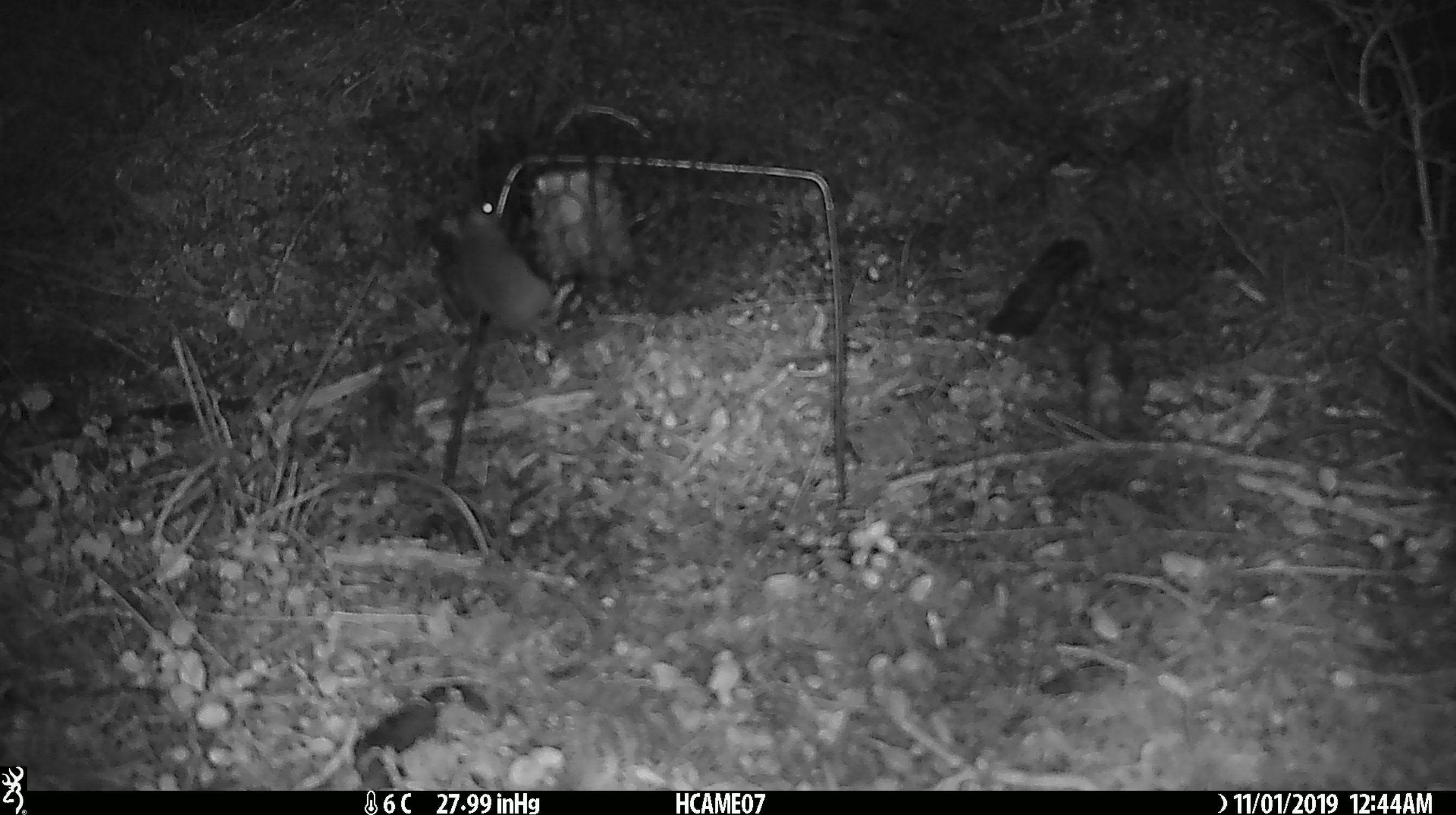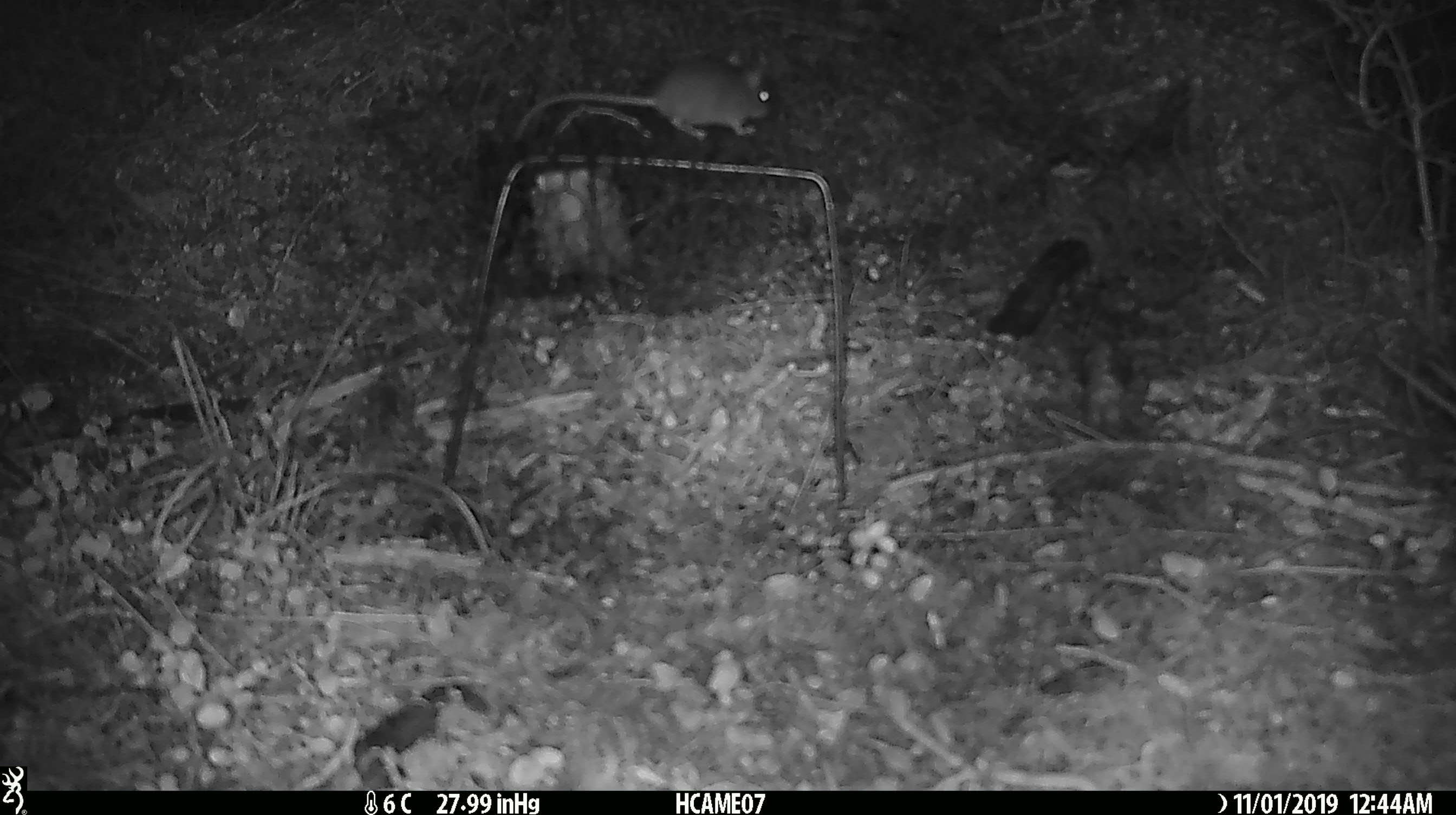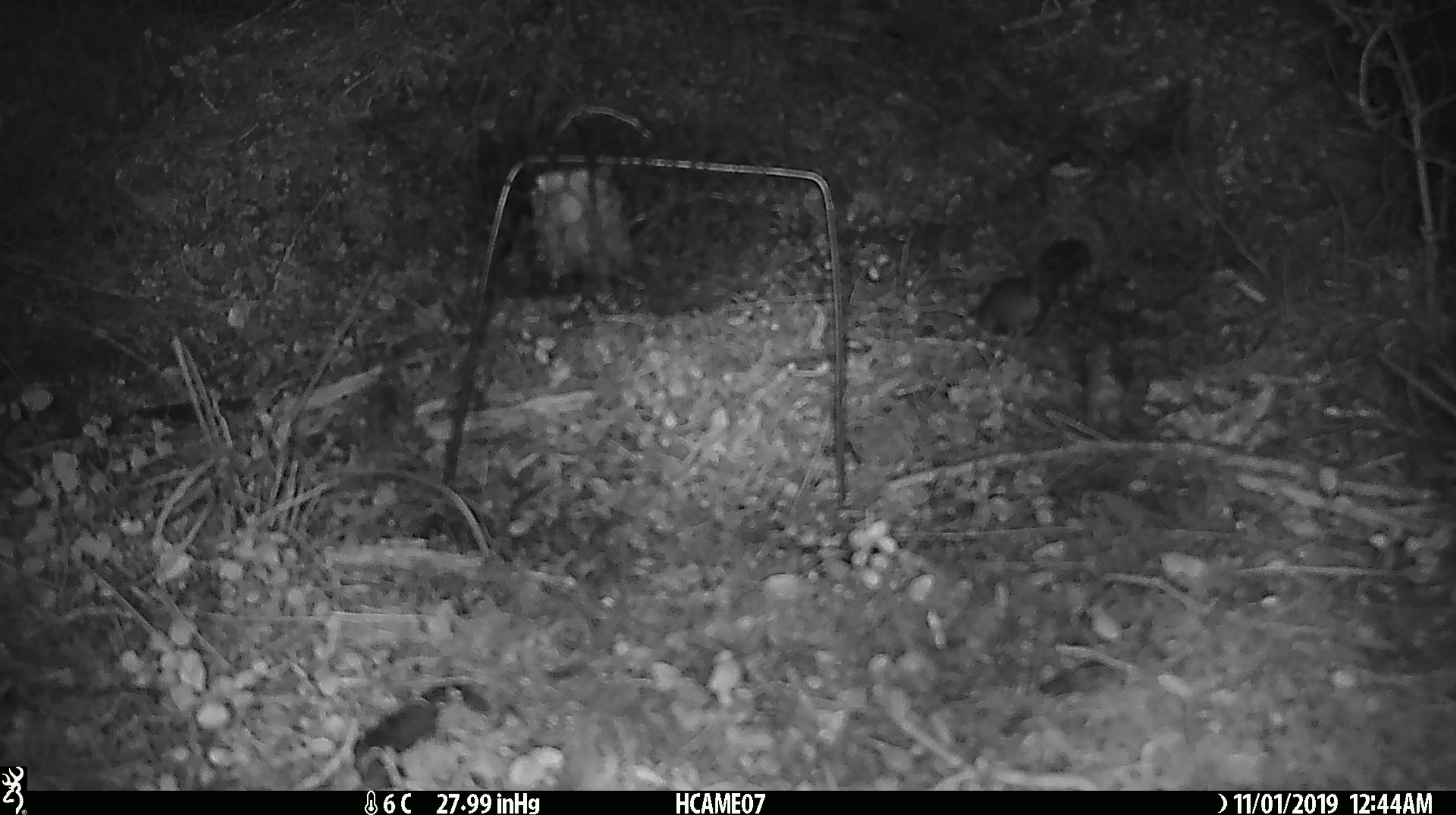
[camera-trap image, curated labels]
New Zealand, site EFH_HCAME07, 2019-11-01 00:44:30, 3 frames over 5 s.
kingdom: Animalia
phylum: Chordata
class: Mammalia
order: Rodentia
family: Muridae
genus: Mus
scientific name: Mus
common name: mouse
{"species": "mouse (Mus)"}